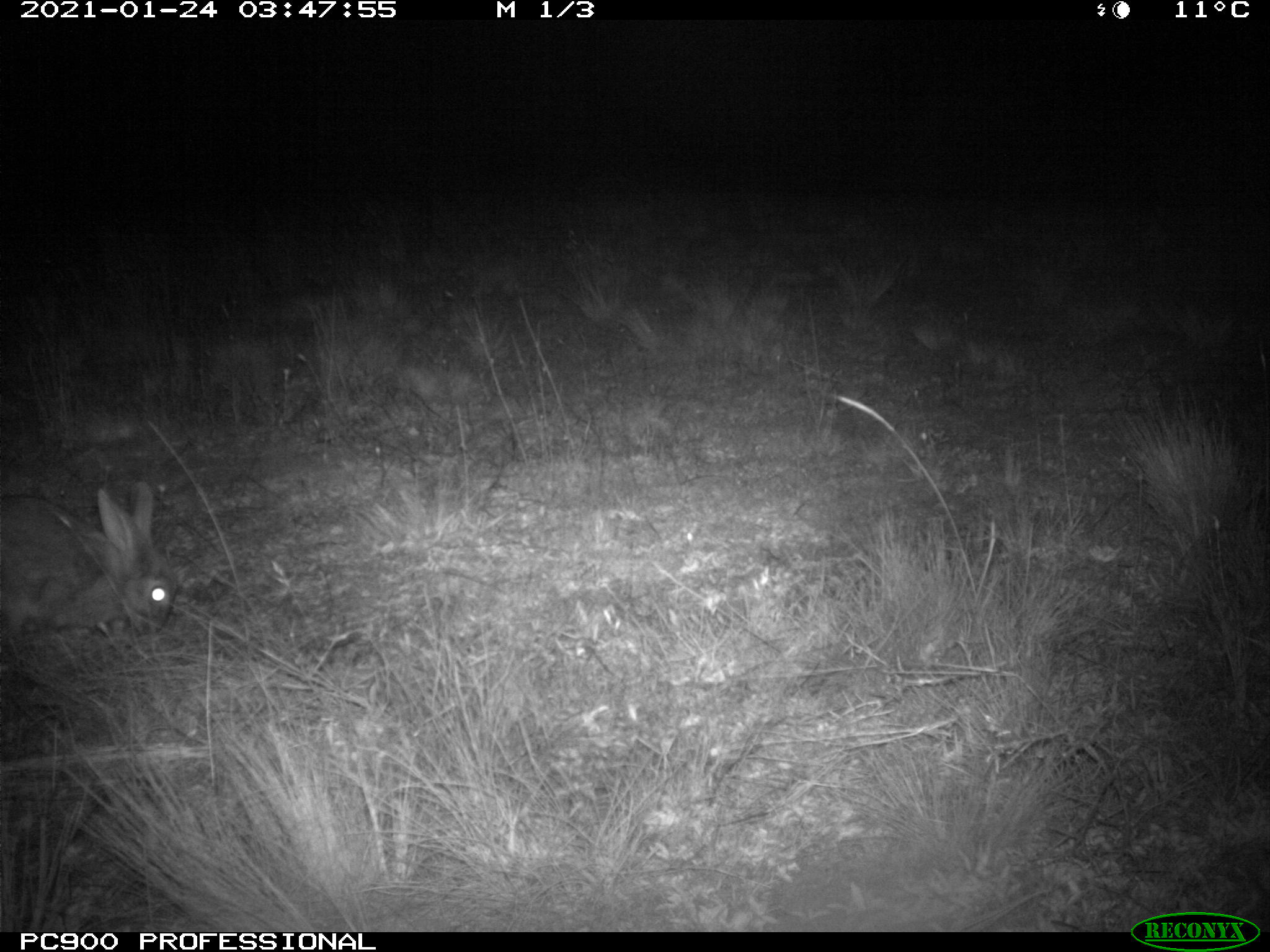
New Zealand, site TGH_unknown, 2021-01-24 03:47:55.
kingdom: Animalia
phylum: Chordata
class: Mammalia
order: Lagomorpha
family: Leporidae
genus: Oryctolagus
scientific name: Oryctolagus cuniculus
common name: european rabbit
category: rabbit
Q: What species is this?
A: Rabbit (european rabbit) (Oryctolagus cuniculus).